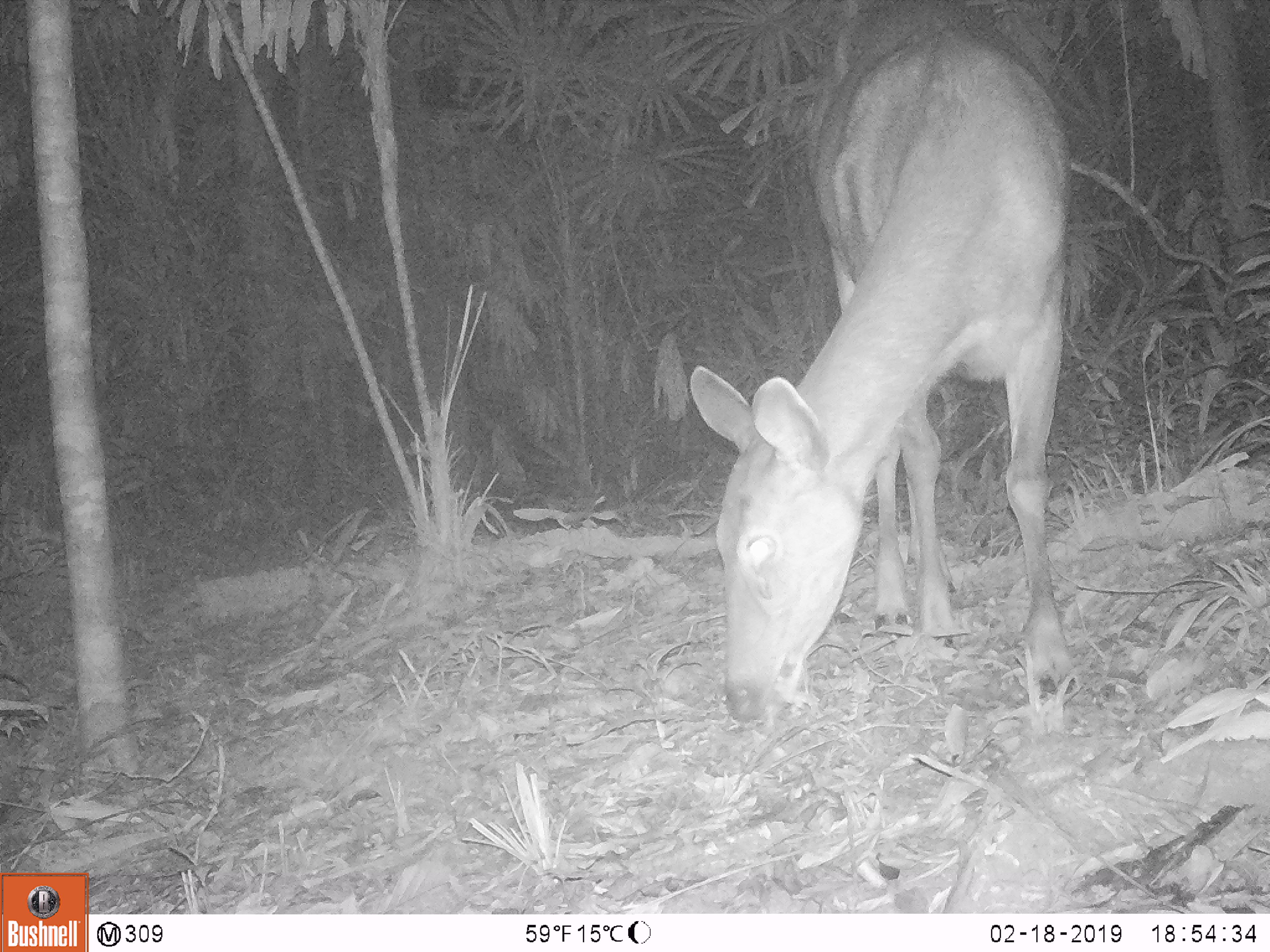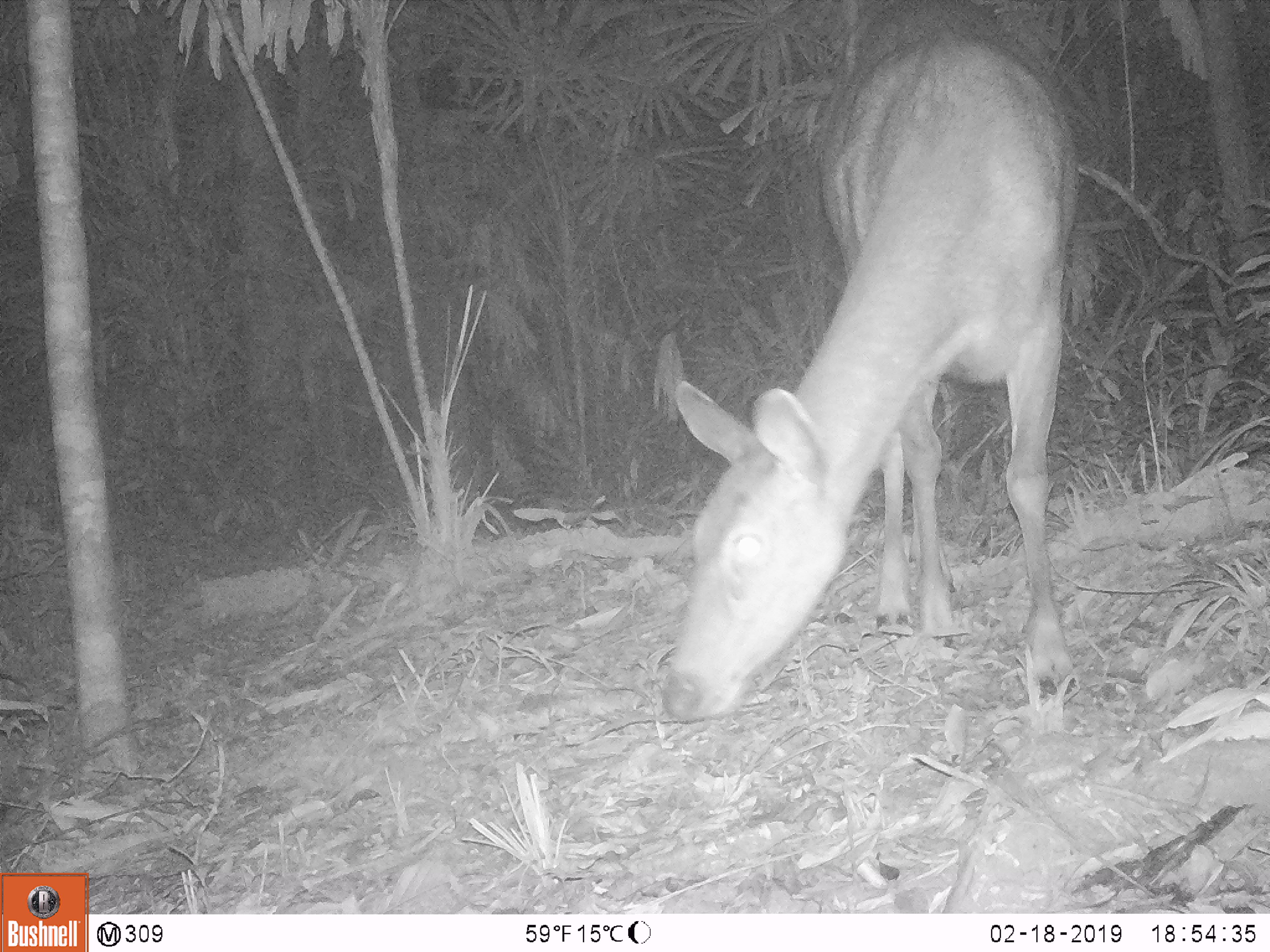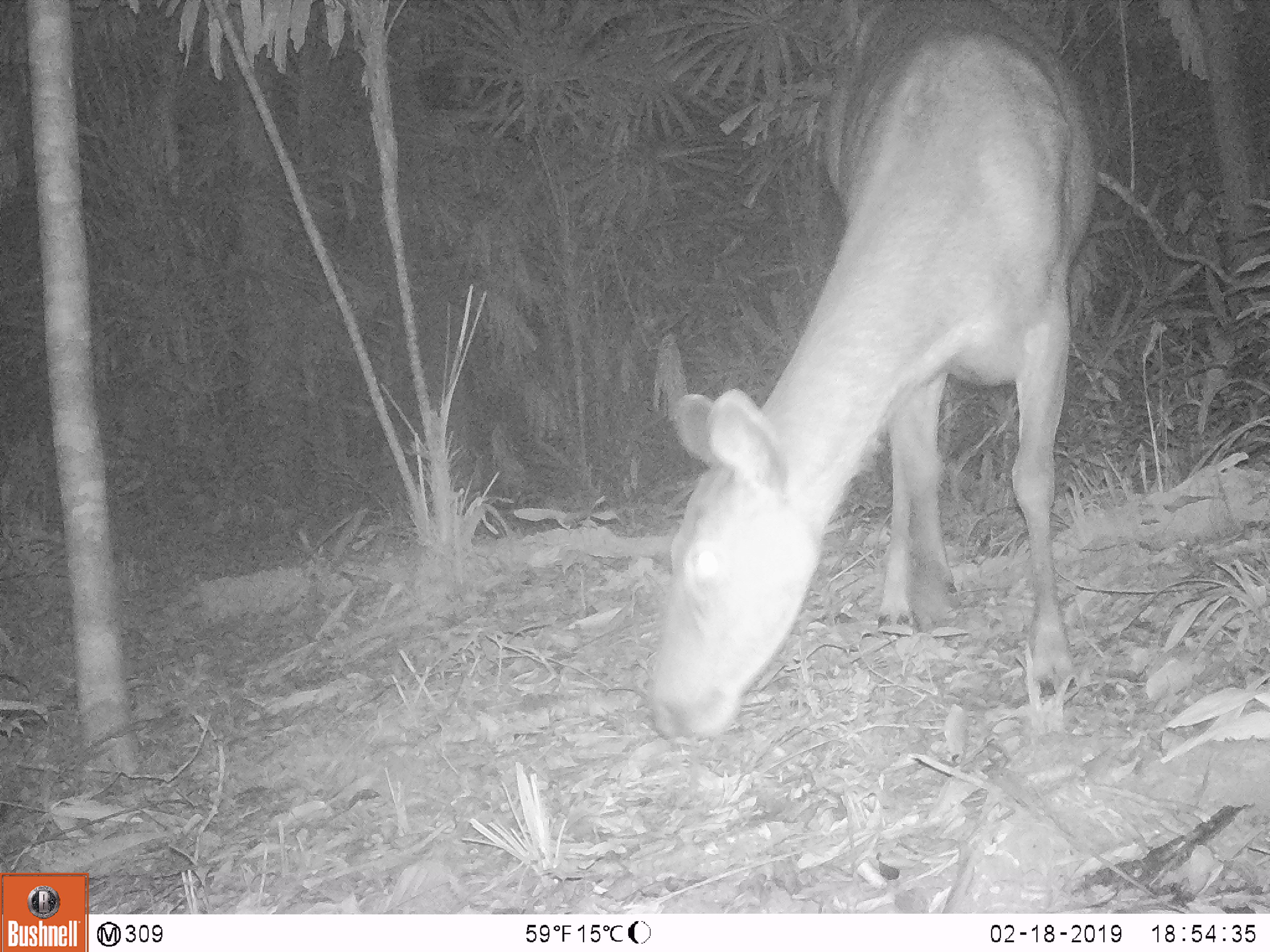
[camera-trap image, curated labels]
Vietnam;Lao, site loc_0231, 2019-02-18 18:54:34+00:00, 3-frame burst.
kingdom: Animalia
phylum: Chordata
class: Mammalia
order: Artiodactyla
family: Cervidae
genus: Rusa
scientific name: Rusa unicolor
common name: sambar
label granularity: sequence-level